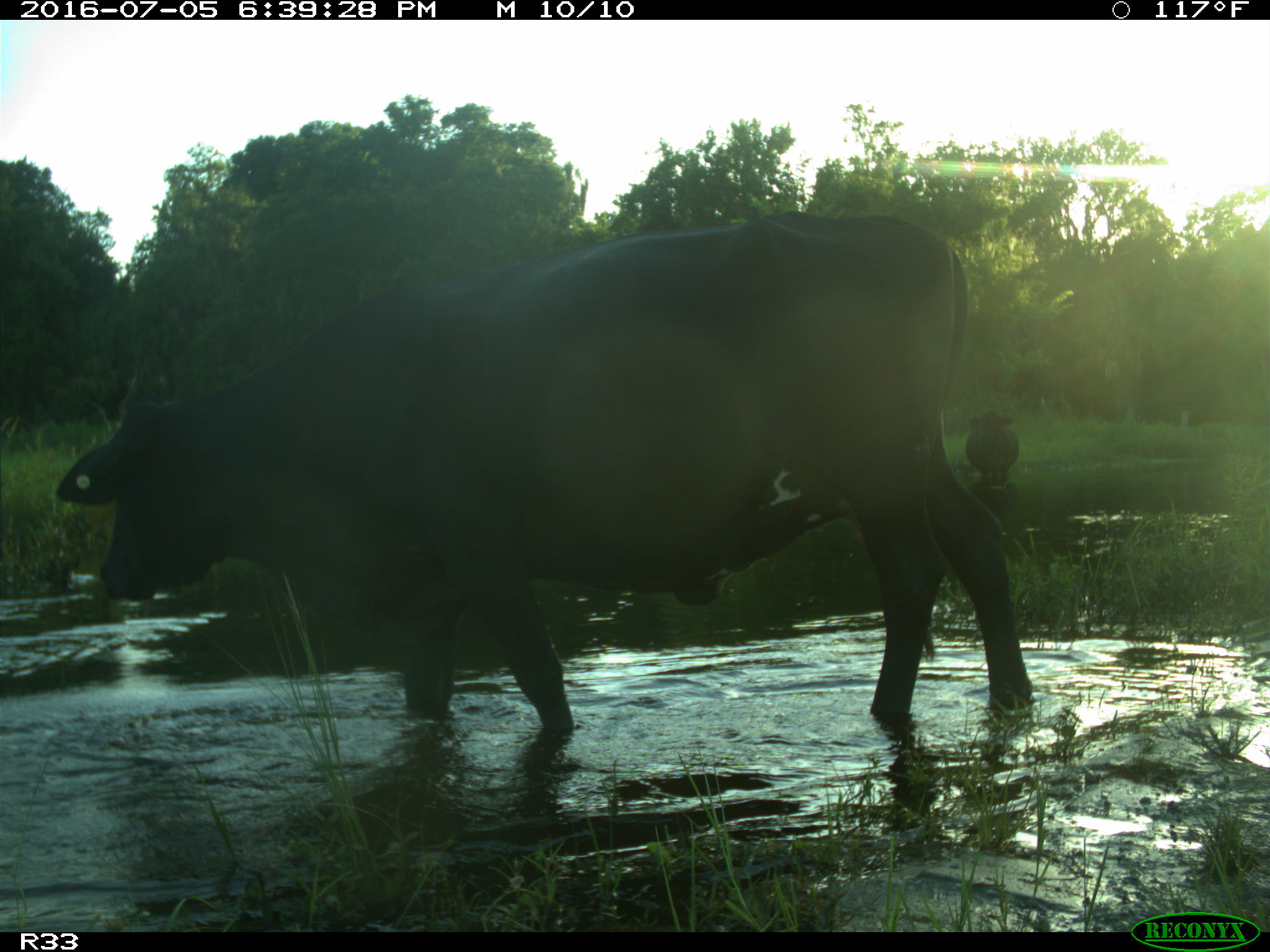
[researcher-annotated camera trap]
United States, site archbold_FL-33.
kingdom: Animalia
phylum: Chordata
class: Mammalia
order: Artiodactyla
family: Bovidae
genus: Bos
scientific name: Bos taurus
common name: domestic cow